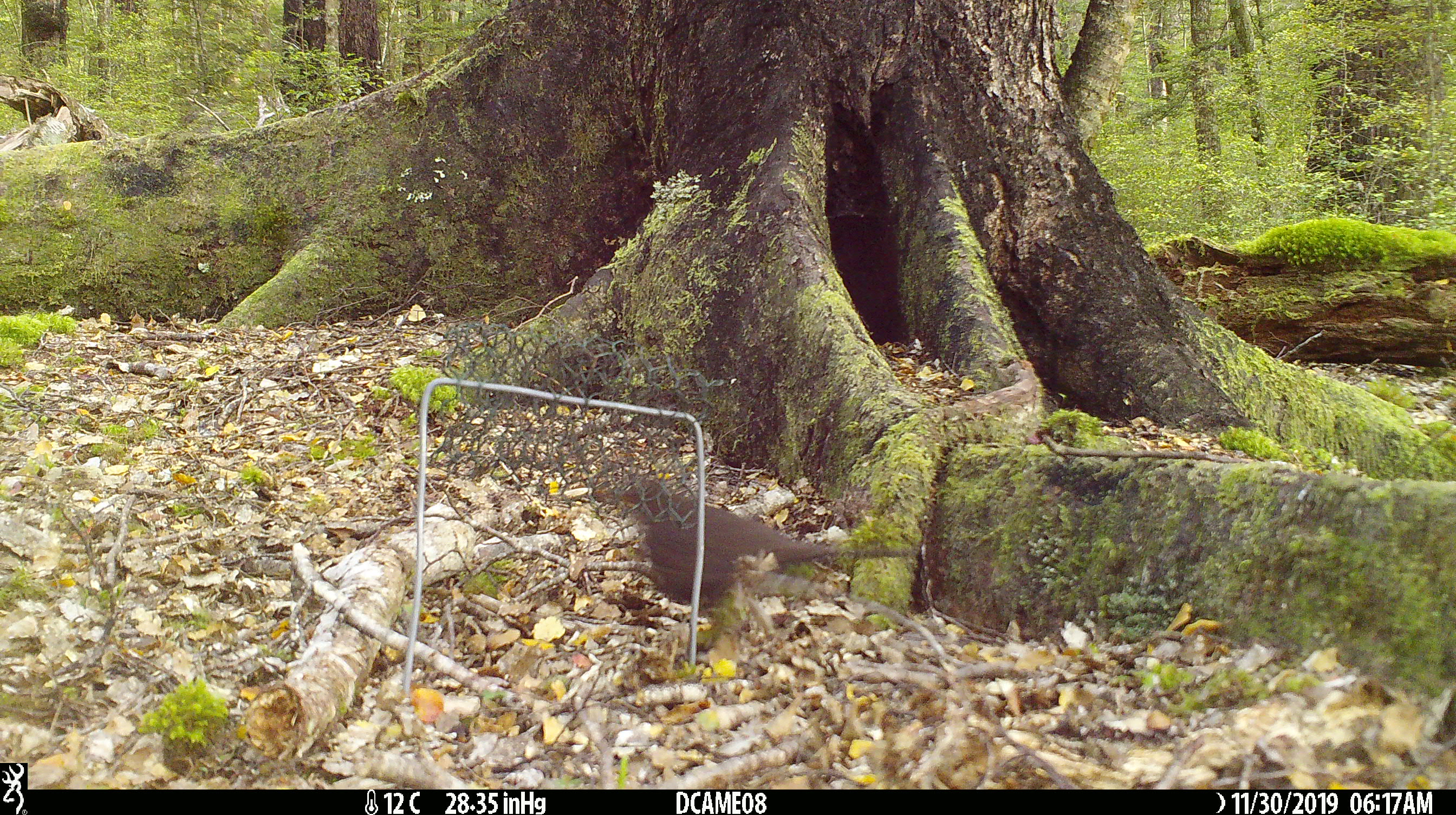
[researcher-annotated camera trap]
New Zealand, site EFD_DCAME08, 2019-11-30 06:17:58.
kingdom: Animalia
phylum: Chordata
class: Aves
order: Passeriformes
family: Turdidae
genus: Turdus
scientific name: Turdus merula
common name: eurasian blackbird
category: blackbird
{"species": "blackbird (eurasian blackbird) (Turdus merula)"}